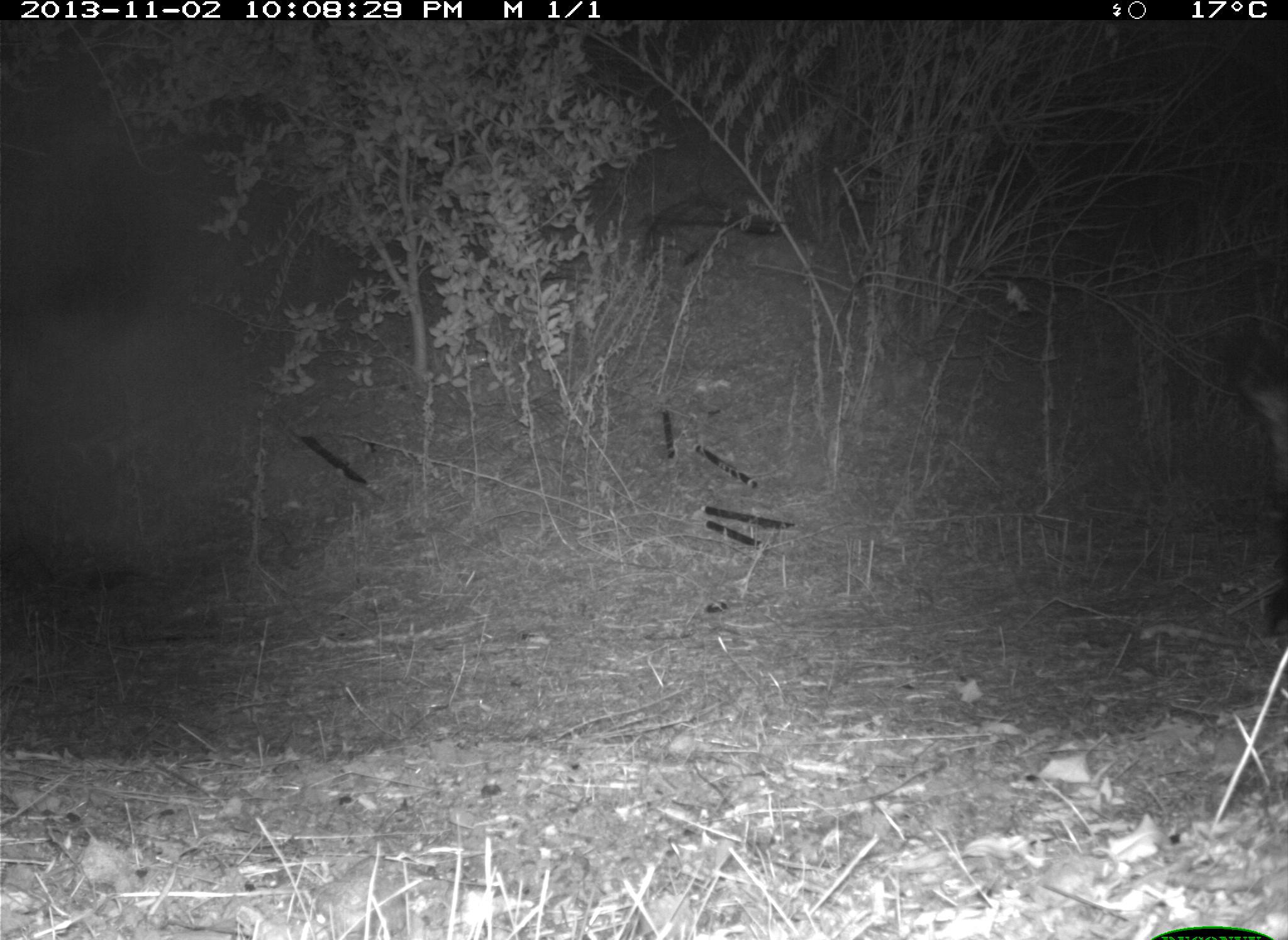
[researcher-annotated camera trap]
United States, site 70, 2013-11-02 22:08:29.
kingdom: Animalia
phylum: Chordata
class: Mammalia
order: Carnivora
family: Mephitidae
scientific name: Mephitidae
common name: skunk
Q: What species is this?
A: Skunk (Mephitidae).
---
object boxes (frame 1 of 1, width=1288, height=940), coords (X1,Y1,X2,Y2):
skunk: (1228,353,1288,634)